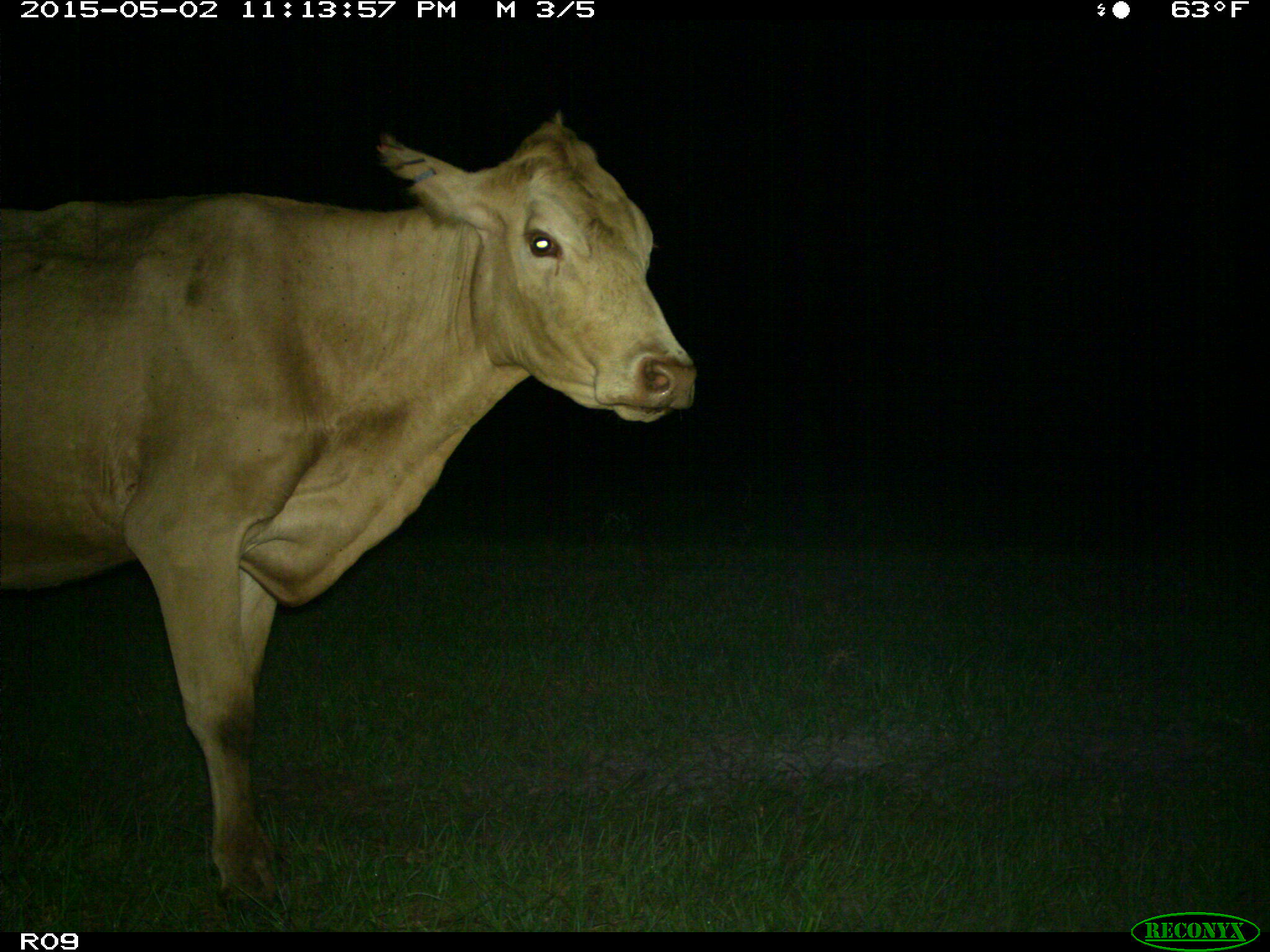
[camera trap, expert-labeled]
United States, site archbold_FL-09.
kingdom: Animalia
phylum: Chordata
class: Mammalia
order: Artiodactyla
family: Bovidae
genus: Bos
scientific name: Bos taurus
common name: domestic cow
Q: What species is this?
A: Bos taurus (domestic cow).